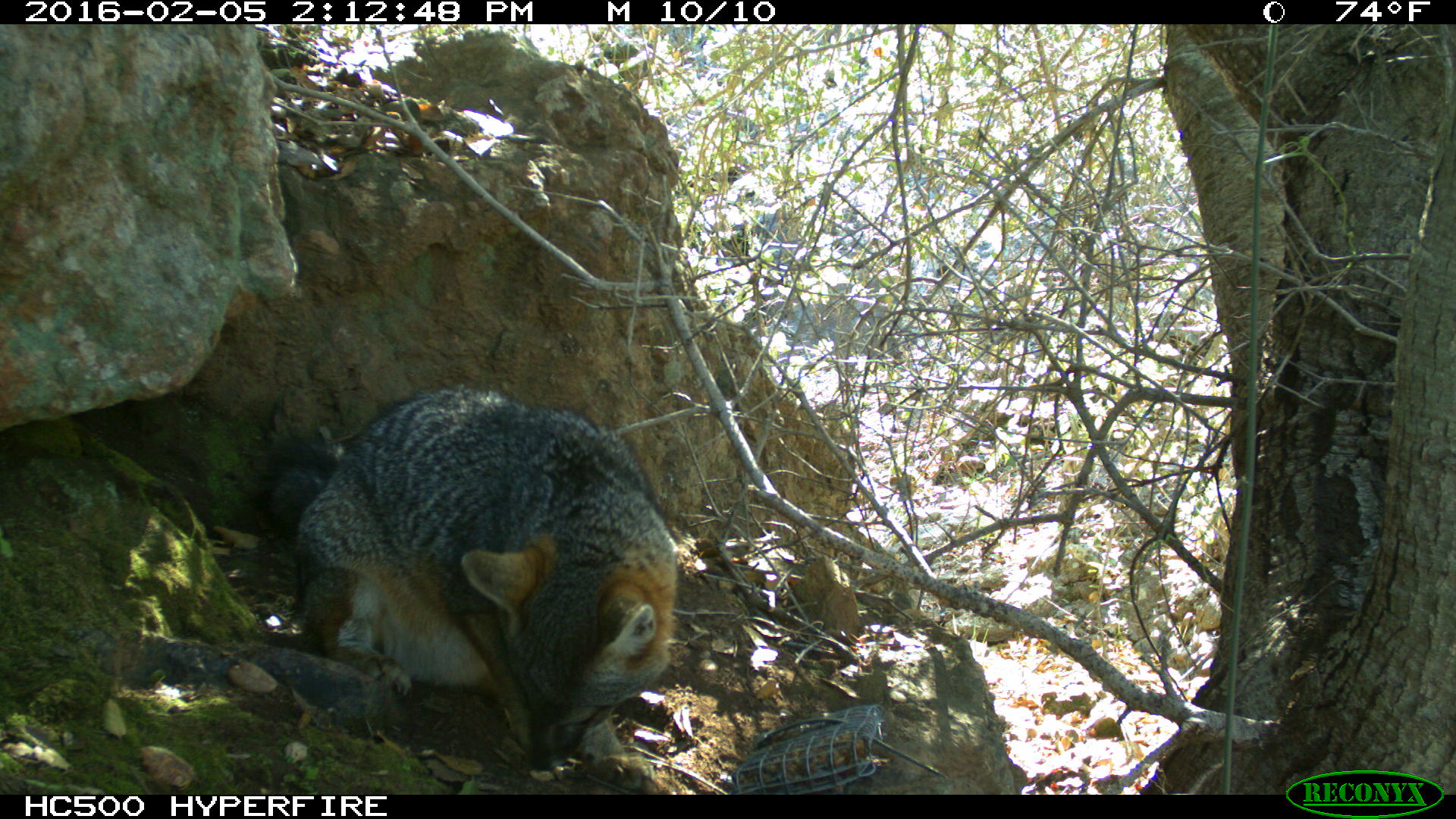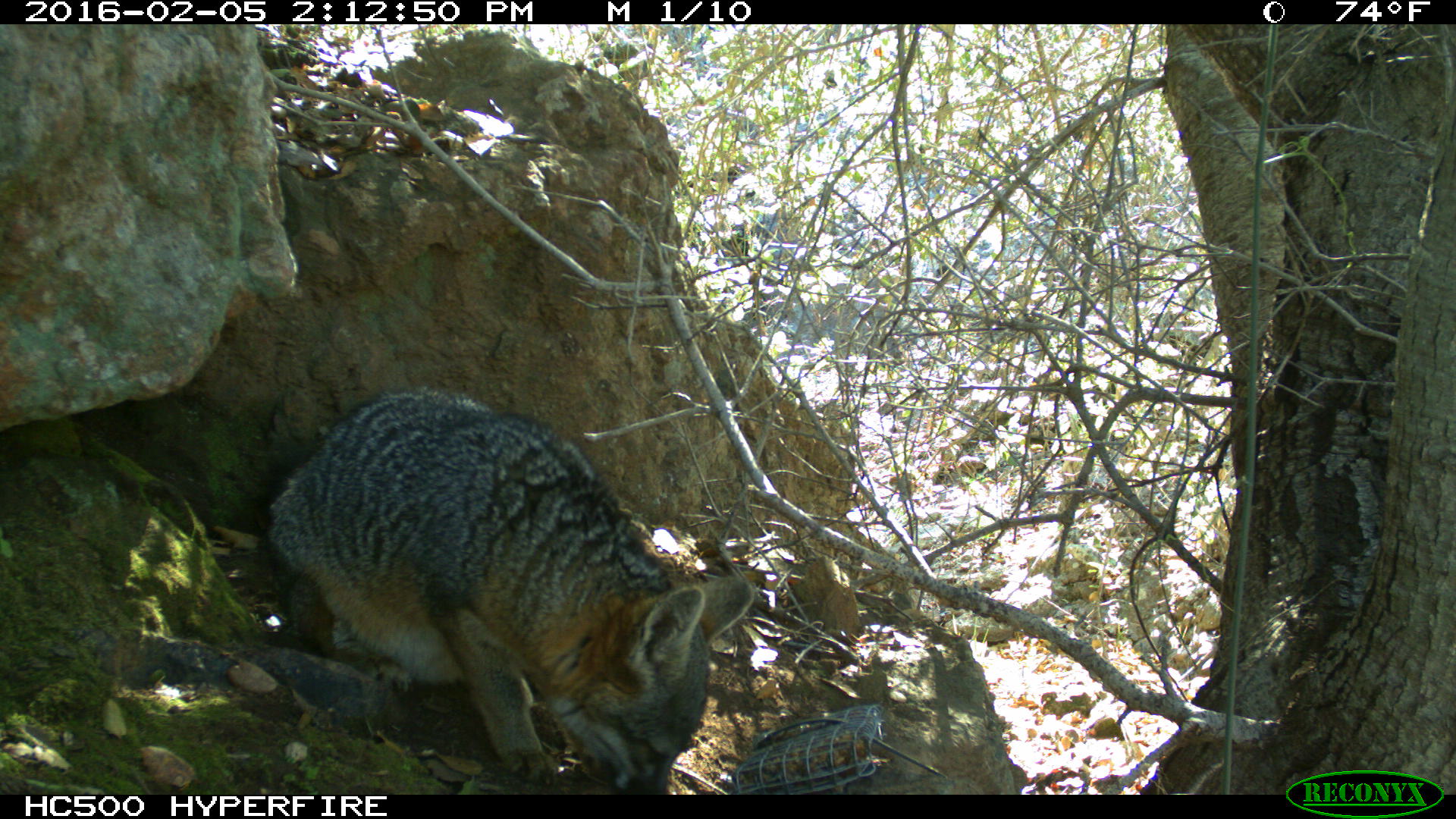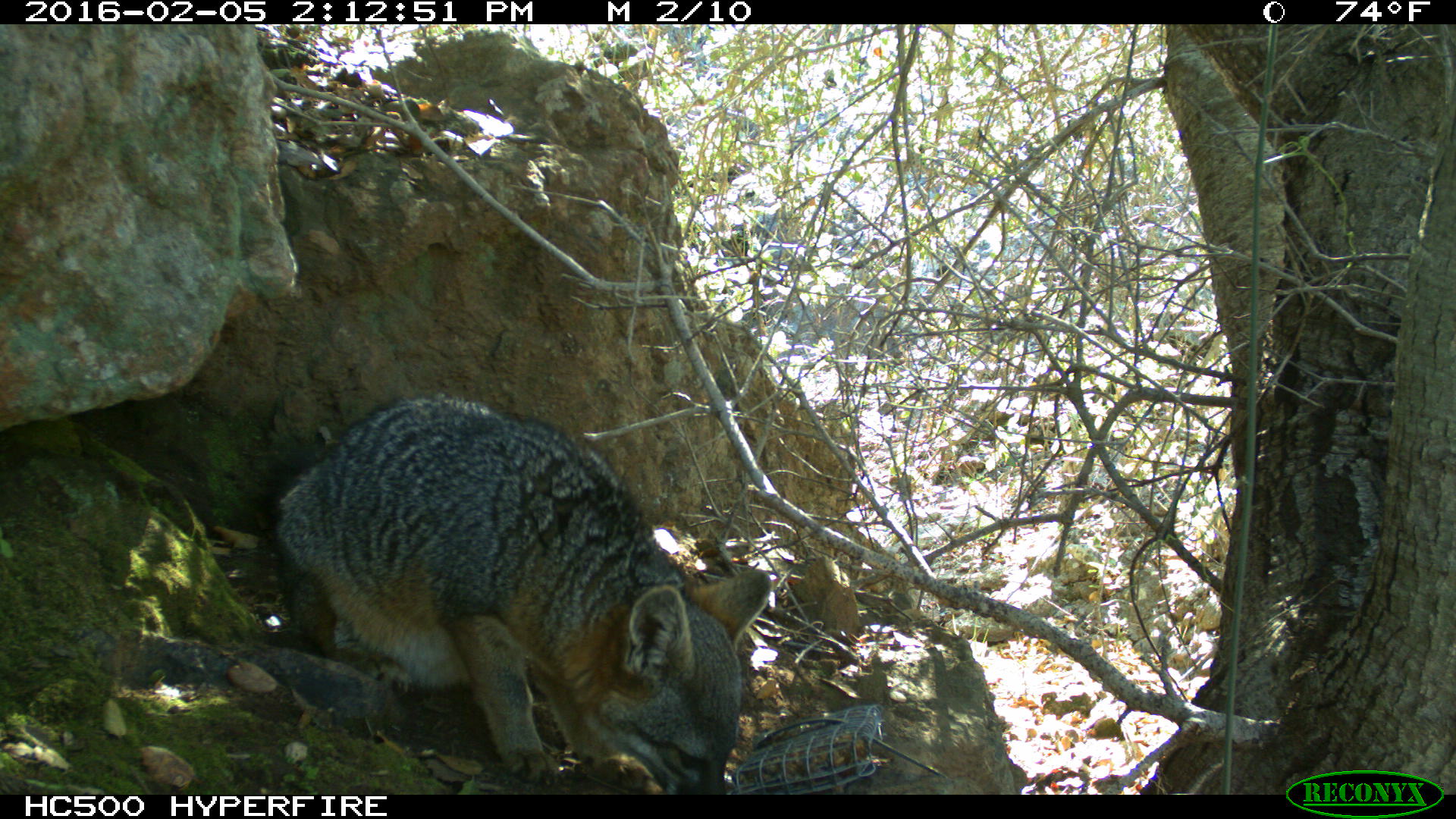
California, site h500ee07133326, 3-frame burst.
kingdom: Animalia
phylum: Chordata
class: Mammalia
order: Carnivora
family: Canidae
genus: Urocyon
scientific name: Urocyon littoralis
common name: island fox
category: fox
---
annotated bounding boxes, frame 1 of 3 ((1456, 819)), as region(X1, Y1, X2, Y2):
fox: region(254, 382, 680, 789)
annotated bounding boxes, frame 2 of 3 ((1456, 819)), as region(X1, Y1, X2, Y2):
fox: region(258, 388, 754, 794)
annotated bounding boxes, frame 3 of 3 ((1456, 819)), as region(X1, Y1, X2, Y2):
fox: region(265, 388, 774, 795)